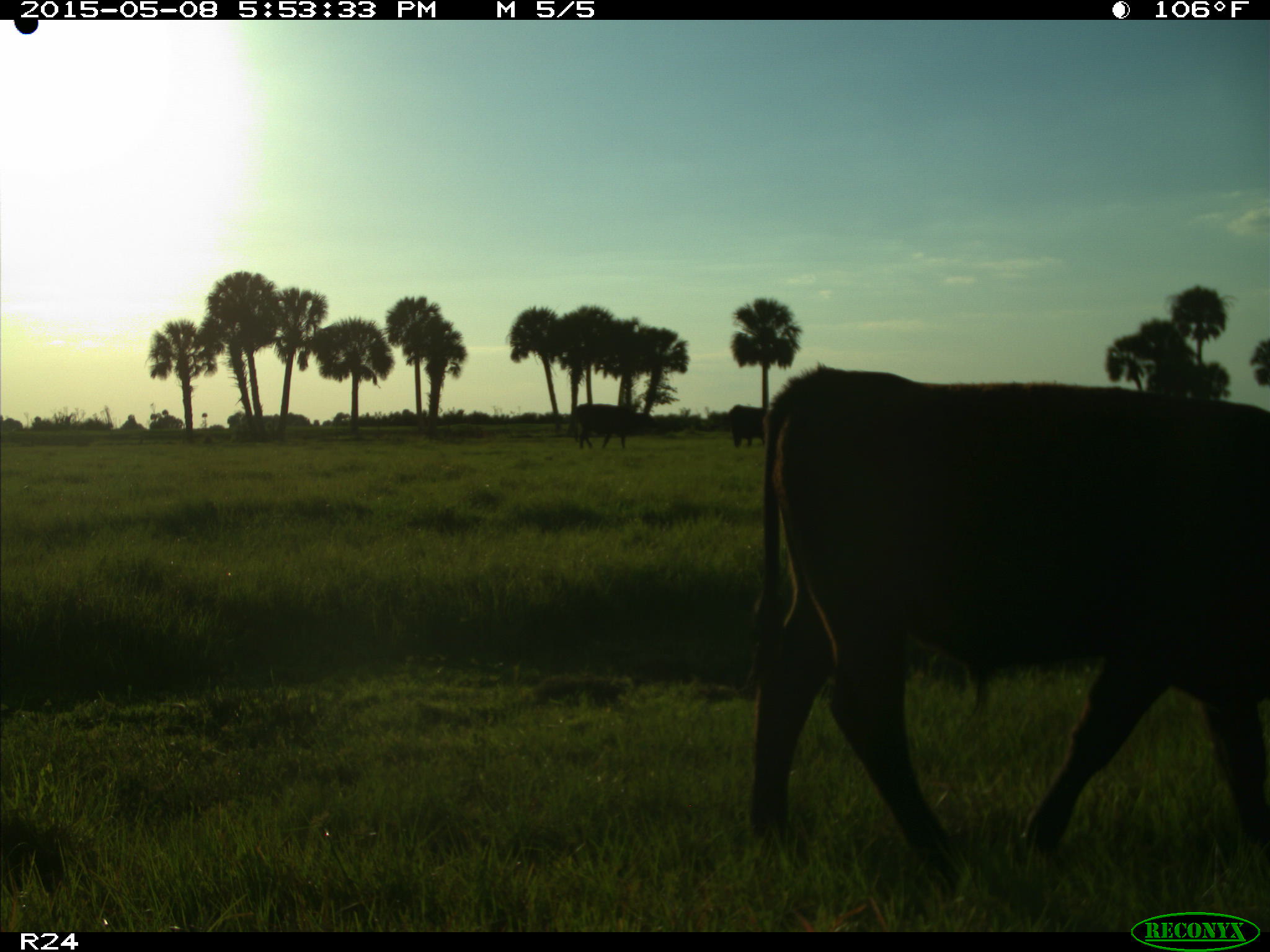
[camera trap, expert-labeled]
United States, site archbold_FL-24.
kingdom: Animalia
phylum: Chordata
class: Mammalia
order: Artiodactyla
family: Bovidae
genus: Bos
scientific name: Bos taurus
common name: domestic cow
Bos taurus (domestic cow).